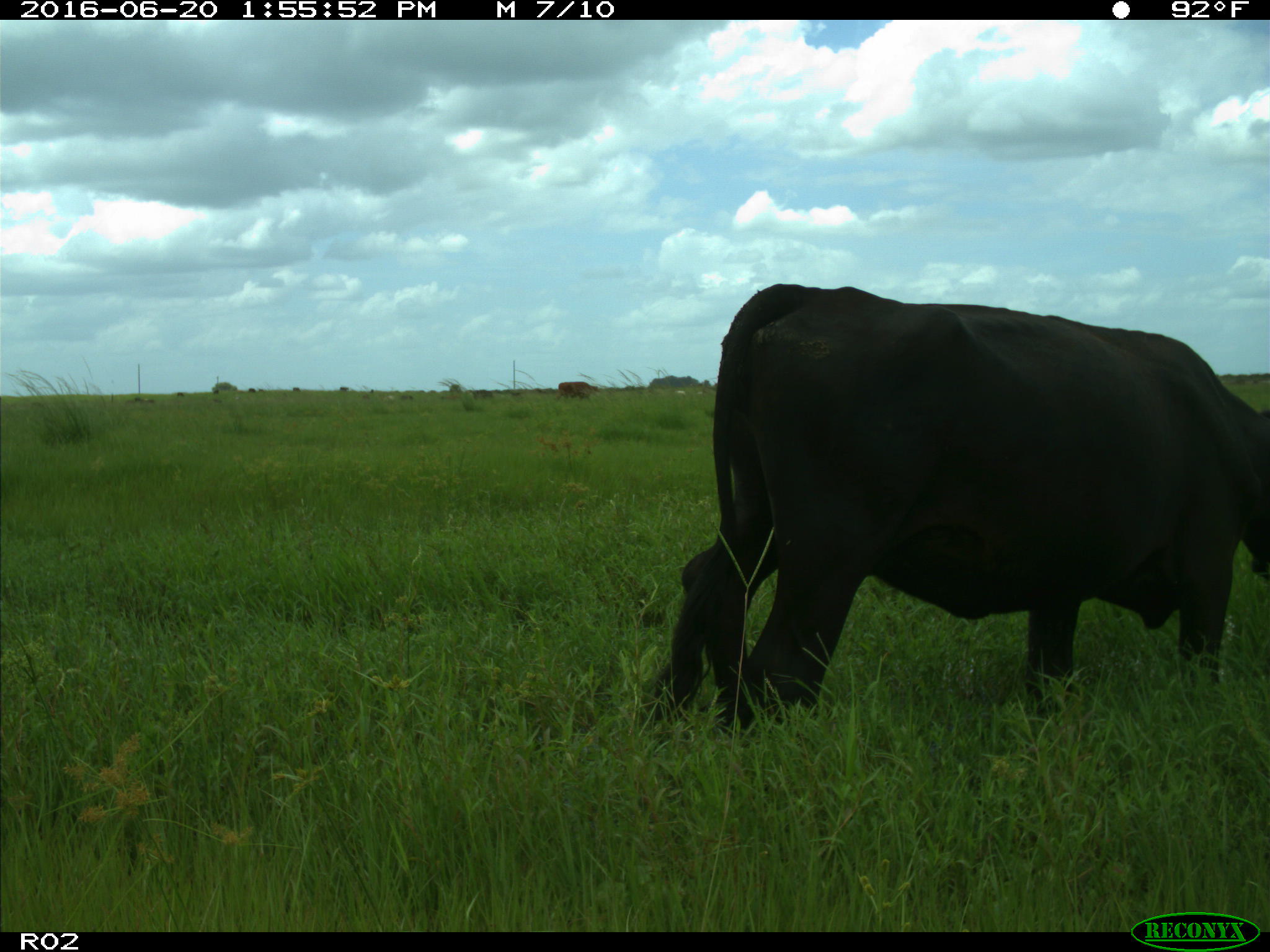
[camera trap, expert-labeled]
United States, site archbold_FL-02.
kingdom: Animalia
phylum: Chordata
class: Mammalia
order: Artiodactyla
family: Bovidae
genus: Bos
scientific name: Bos taurus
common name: domestic cow